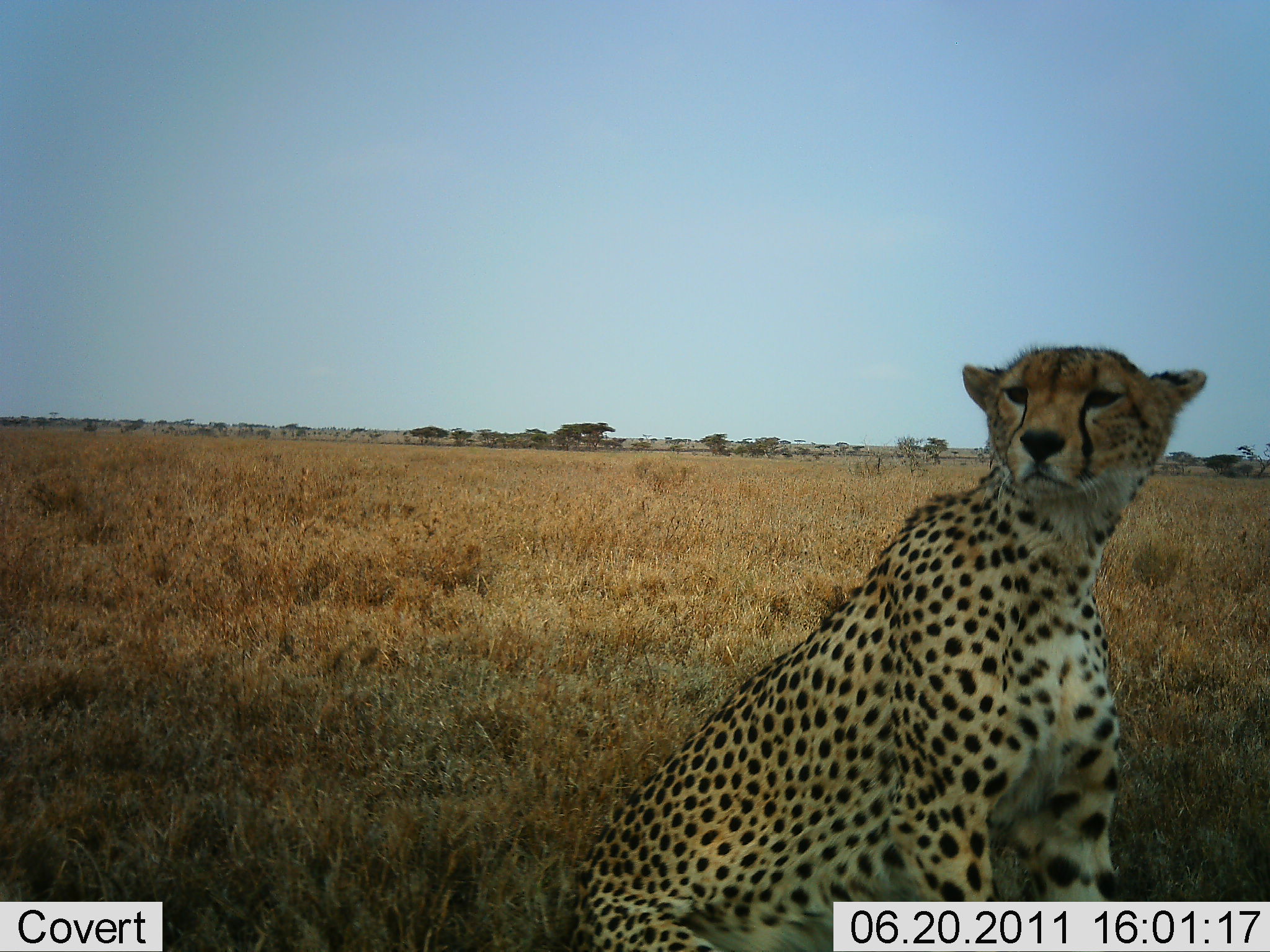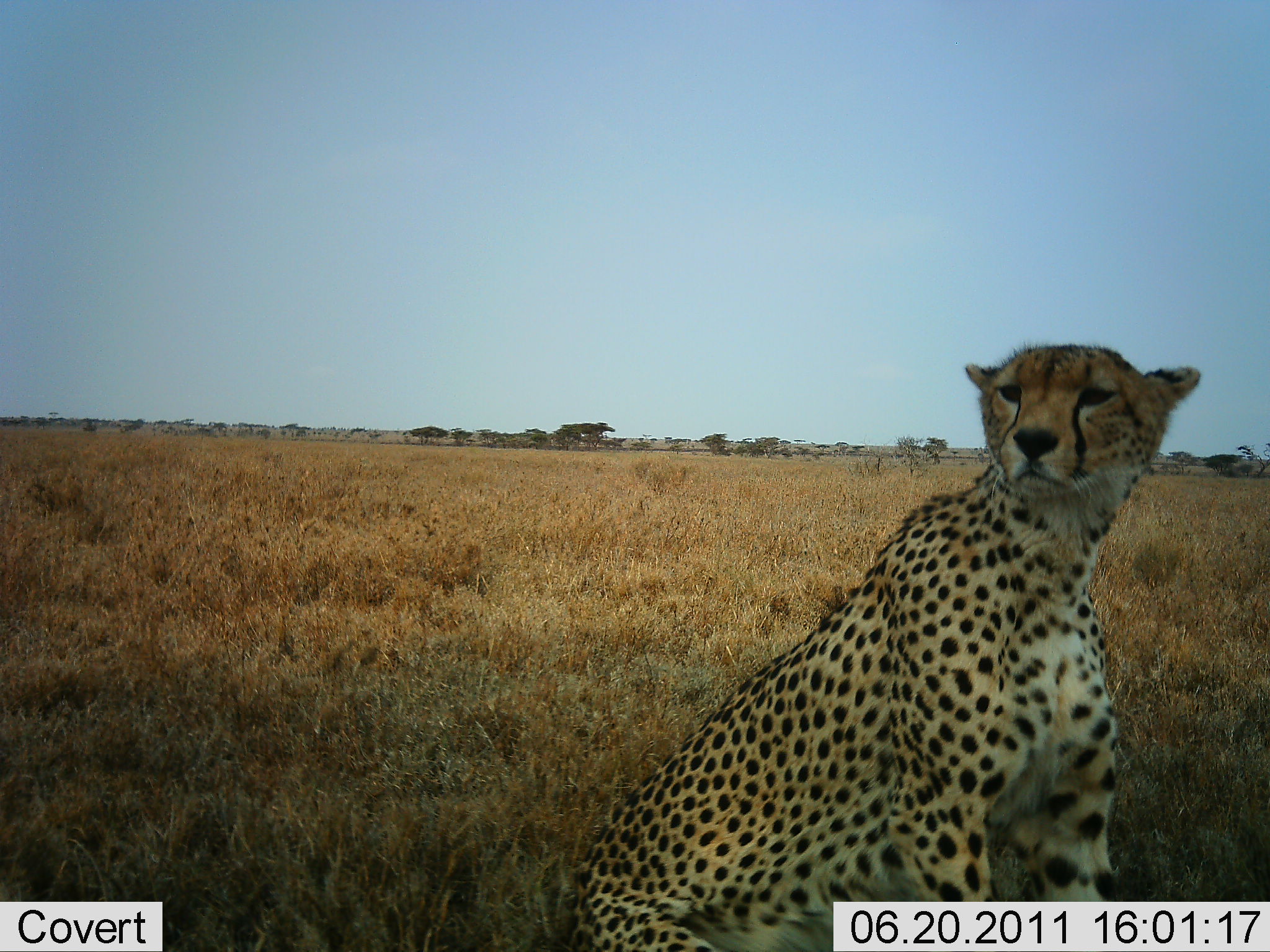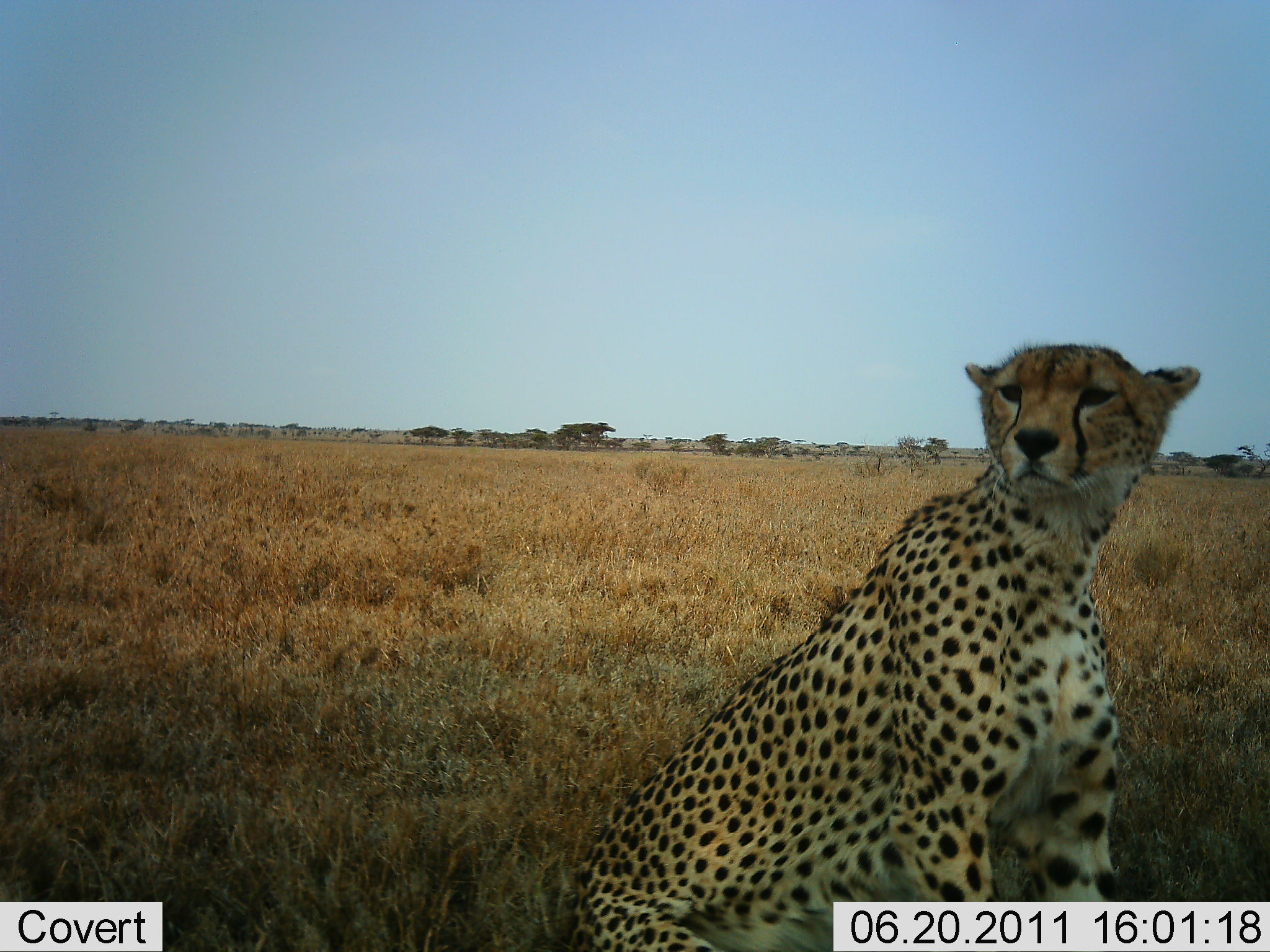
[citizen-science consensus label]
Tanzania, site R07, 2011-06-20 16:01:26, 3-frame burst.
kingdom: Animalia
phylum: Chordata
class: Mammalia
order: Carnivora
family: Felidae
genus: Acinonyx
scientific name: Acinonyx jubatus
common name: cheetah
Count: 1.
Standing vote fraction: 8%.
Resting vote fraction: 92%.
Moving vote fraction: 0%.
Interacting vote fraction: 0%.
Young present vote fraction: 0%.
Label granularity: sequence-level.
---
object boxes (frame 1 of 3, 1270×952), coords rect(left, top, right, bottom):
animal: rect(573, 345, 1209, 951)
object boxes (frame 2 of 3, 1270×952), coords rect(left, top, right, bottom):
animal: rect(567, 342, 1201, 951)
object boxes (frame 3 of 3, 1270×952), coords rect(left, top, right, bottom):
animal: rect(564, 341, 1204, 951)